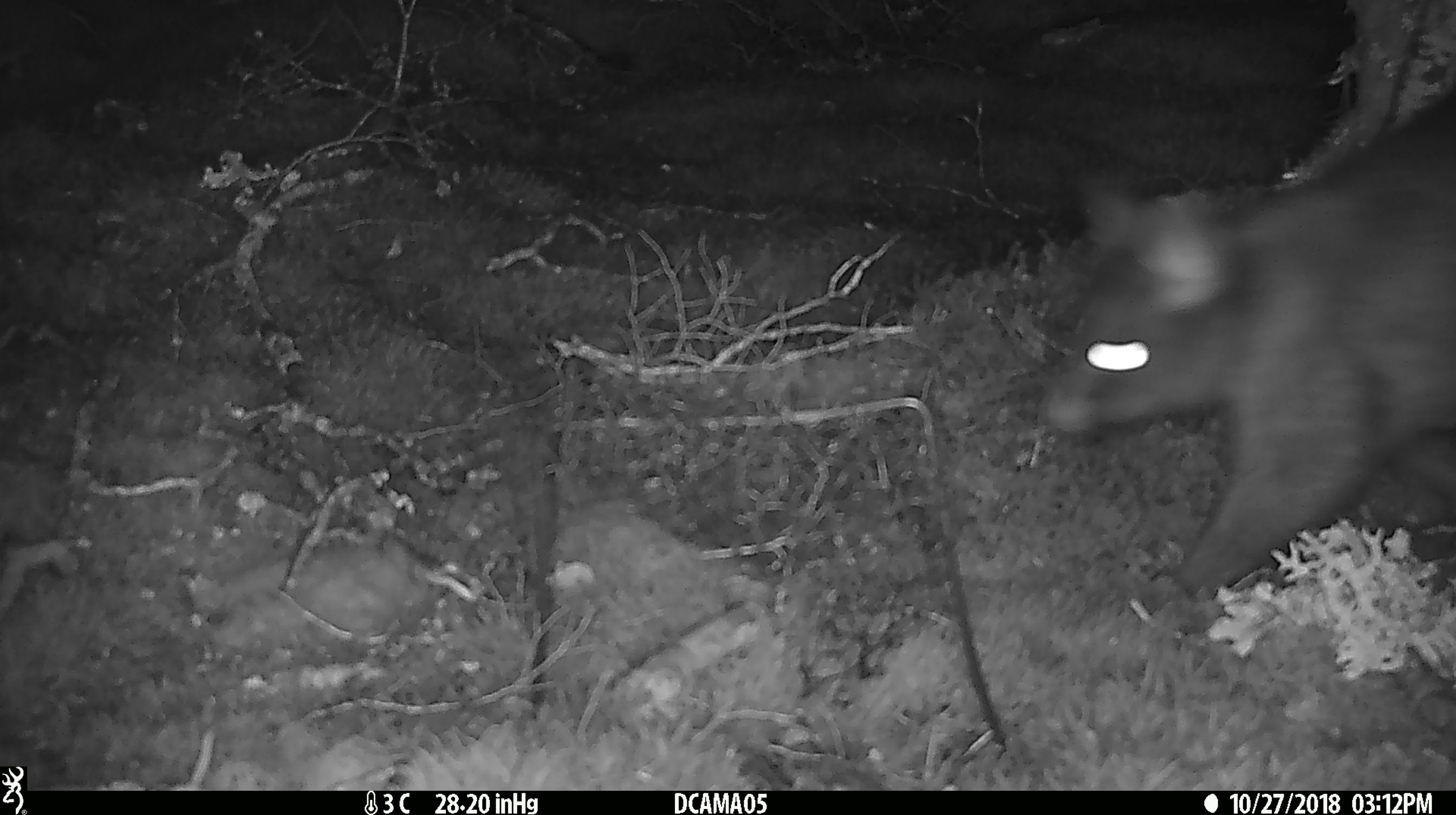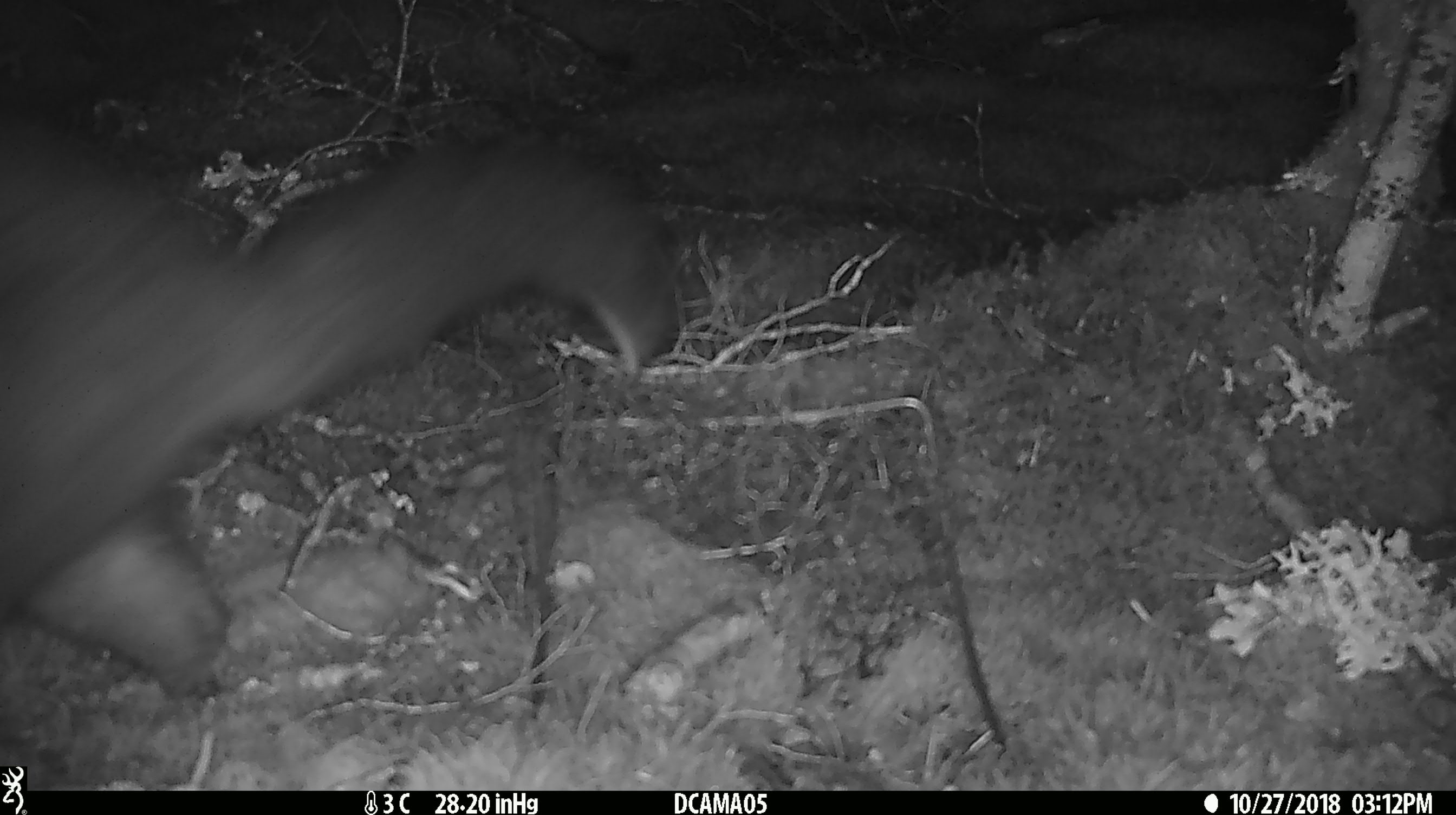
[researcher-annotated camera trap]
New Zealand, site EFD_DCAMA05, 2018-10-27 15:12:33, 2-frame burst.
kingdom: Animalia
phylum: Chordata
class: Mammalia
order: Diprotodontia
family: Phalangeridae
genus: Trichosurus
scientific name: Trichosurus vulpecula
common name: common brushtail possum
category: possum